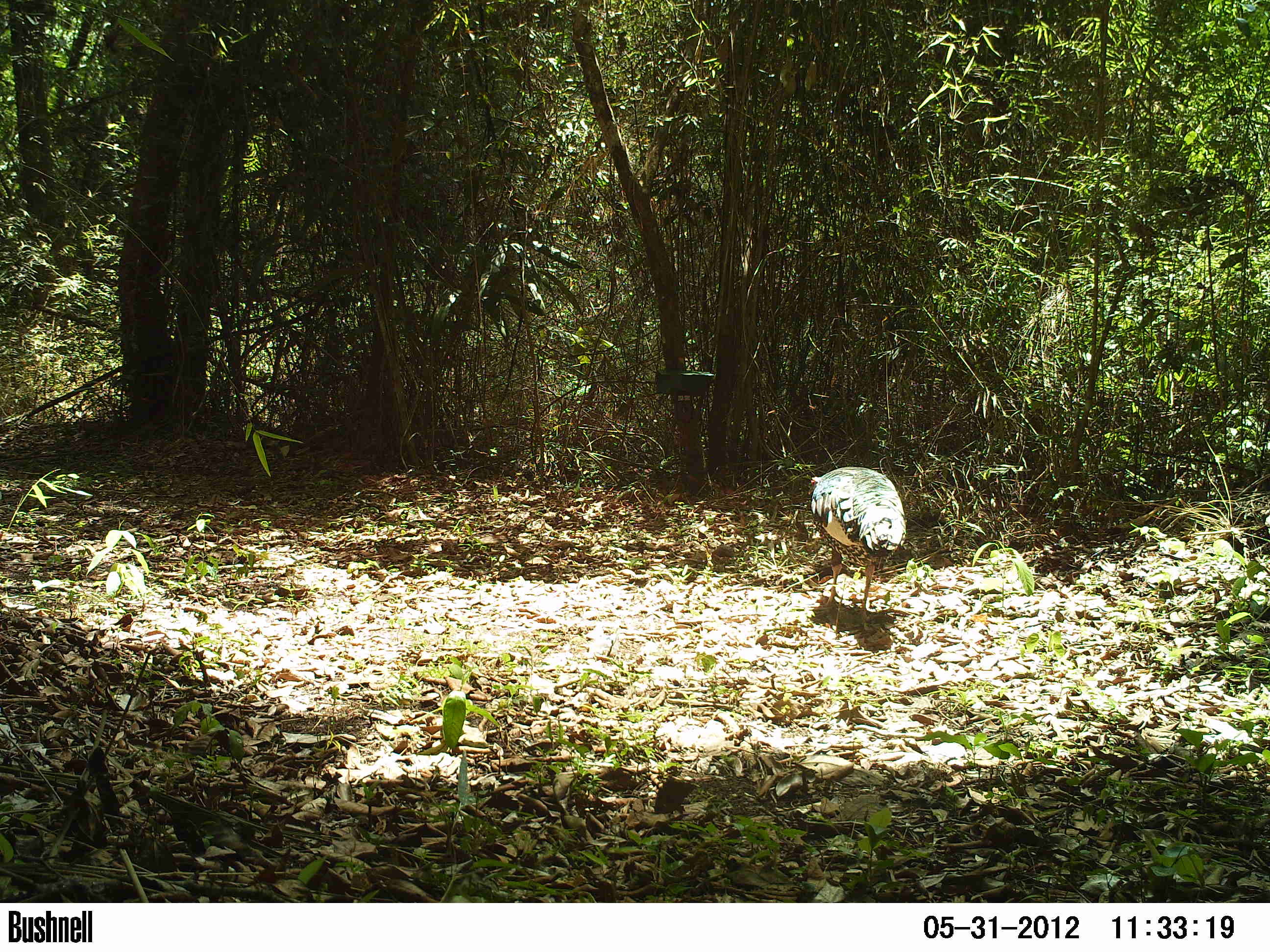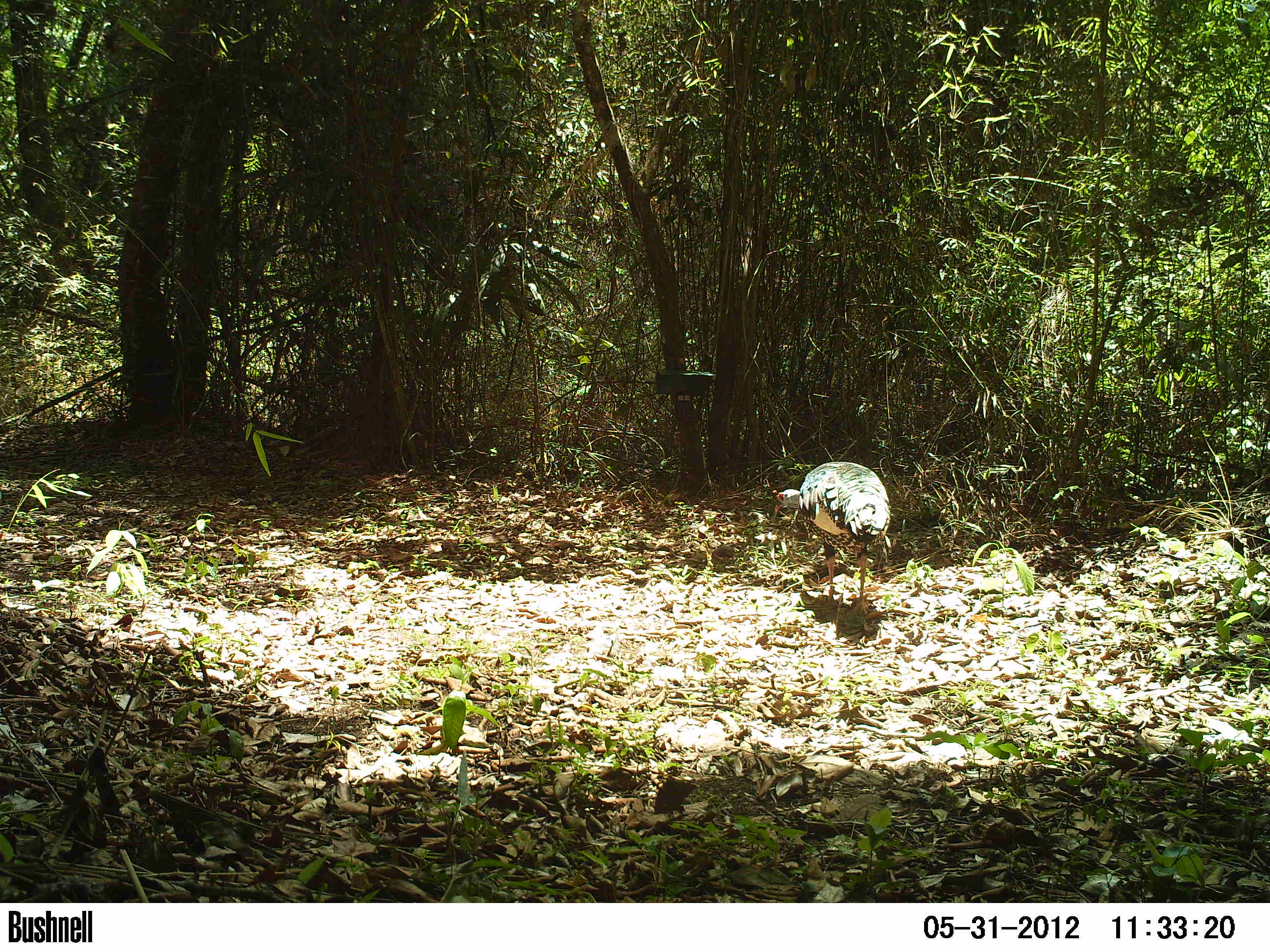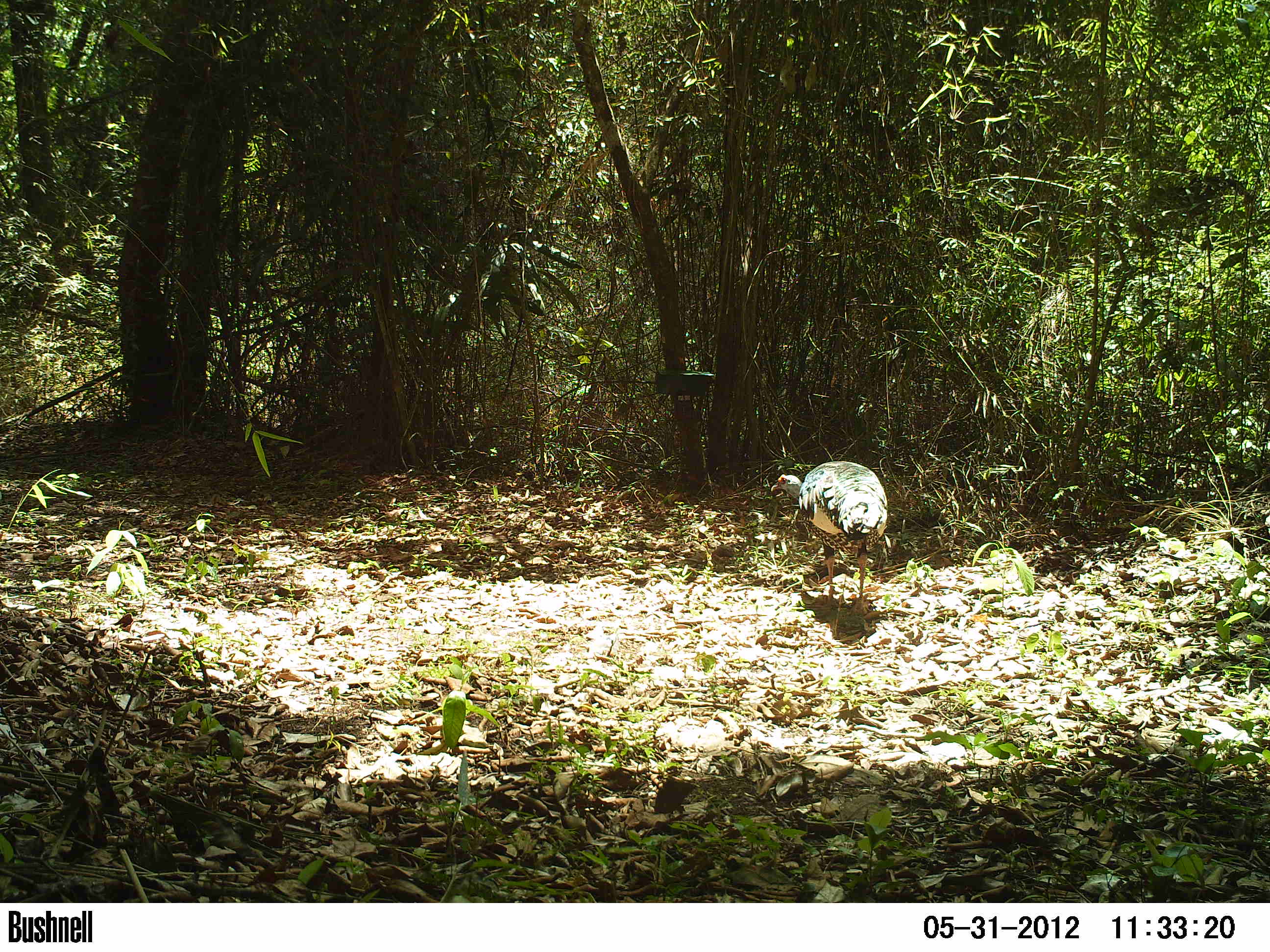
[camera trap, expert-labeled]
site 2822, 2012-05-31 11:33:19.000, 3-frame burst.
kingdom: Animalia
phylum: Chordata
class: Aves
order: Galliformes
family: Phasianidae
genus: Meleagris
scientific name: Meleagris ocellata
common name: ocellated turkey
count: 1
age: adult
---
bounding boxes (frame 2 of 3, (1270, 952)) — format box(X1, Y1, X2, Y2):
meleagris ocellata: box(772, 461, 892, 616)